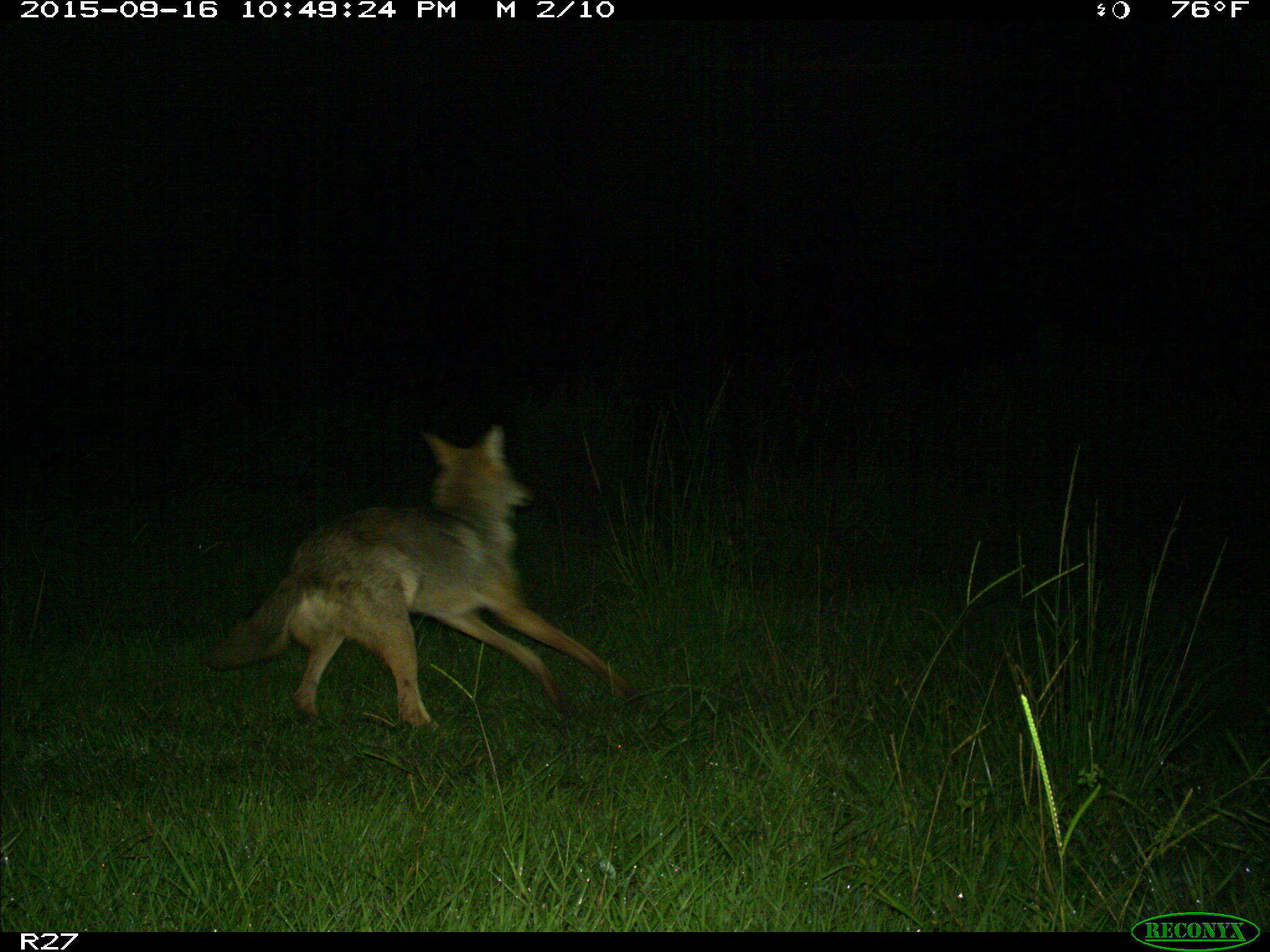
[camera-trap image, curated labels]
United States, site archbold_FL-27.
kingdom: Animalia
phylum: Chordata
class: Mammalia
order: Carnivora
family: Canidae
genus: Canis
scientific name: Canis latrans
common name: coyote